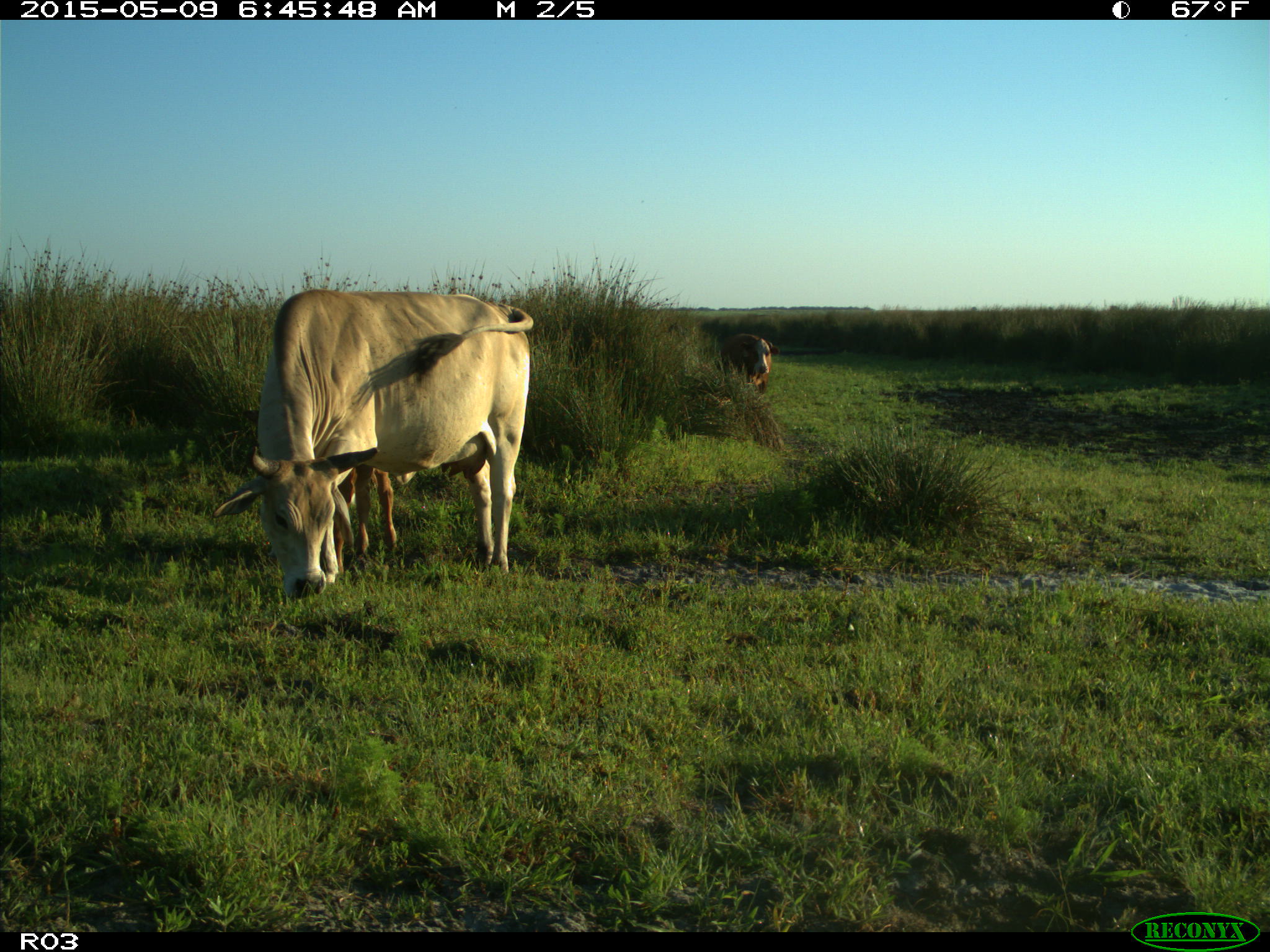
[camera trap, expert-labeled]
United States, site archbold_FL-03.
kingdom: Animalia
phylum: Chordata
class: Mammalia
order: Artiodactyla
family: Bovidae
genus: Bos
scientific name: Bos taurus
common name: domestic cow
Bos taurus (domestic cow).